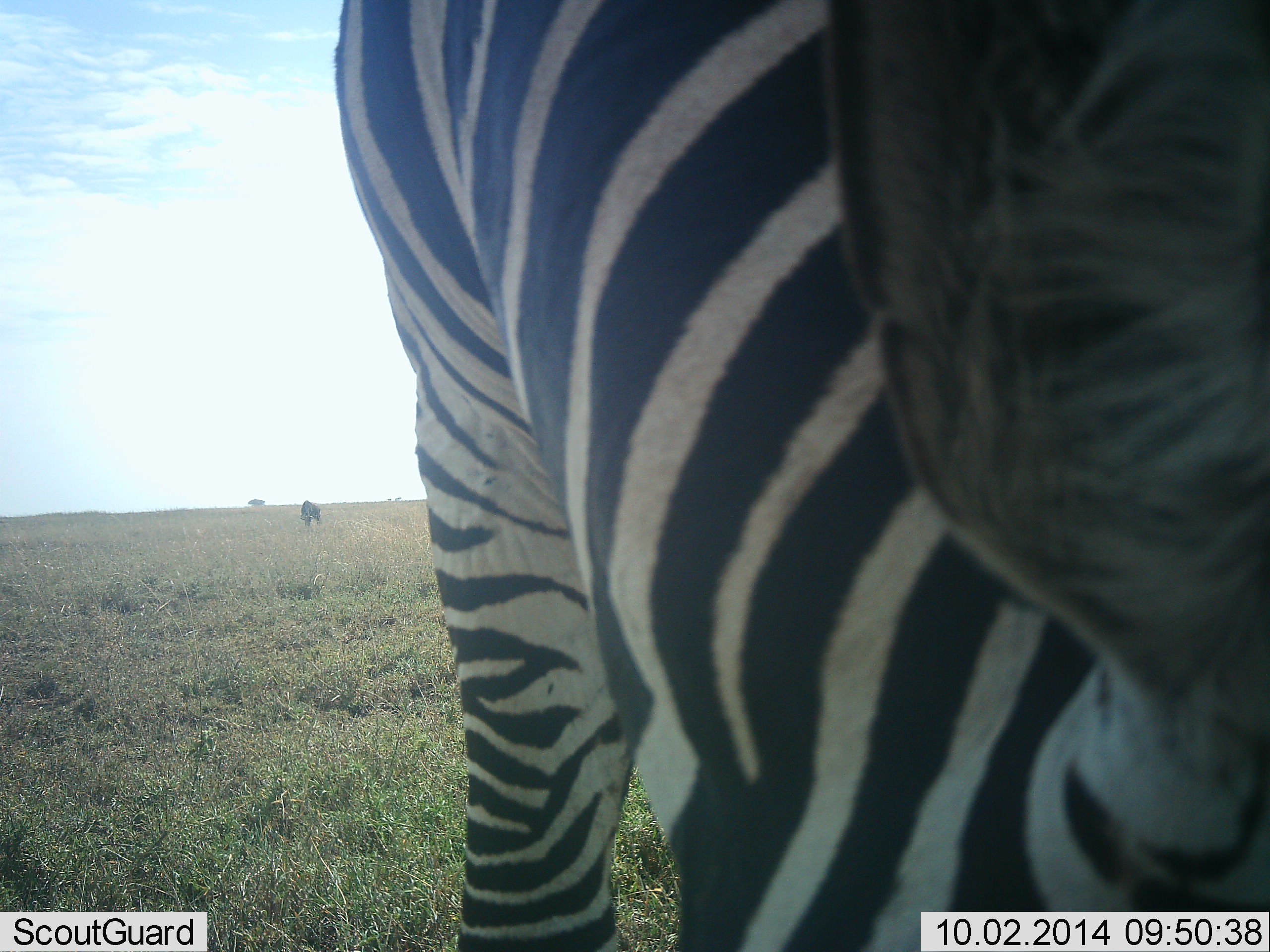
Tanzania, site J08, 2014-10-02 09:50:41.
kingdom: Animalia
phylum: Chordata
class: Mammalia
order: Perissodactyla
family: Equidae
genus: Equus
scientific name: Equus quagga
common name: plains zebra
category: zebra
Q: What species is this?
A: Zebra (plains zebra) (Equus quagga).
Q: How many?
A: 1.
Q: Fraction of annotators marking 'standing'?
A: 71%.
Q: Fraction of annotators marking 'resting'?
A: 0%.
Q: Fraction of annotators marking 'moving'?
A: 0%.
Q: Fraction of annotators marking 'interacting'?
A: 7%.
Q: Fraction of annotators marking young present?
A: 0%.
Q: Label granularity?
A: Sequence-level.